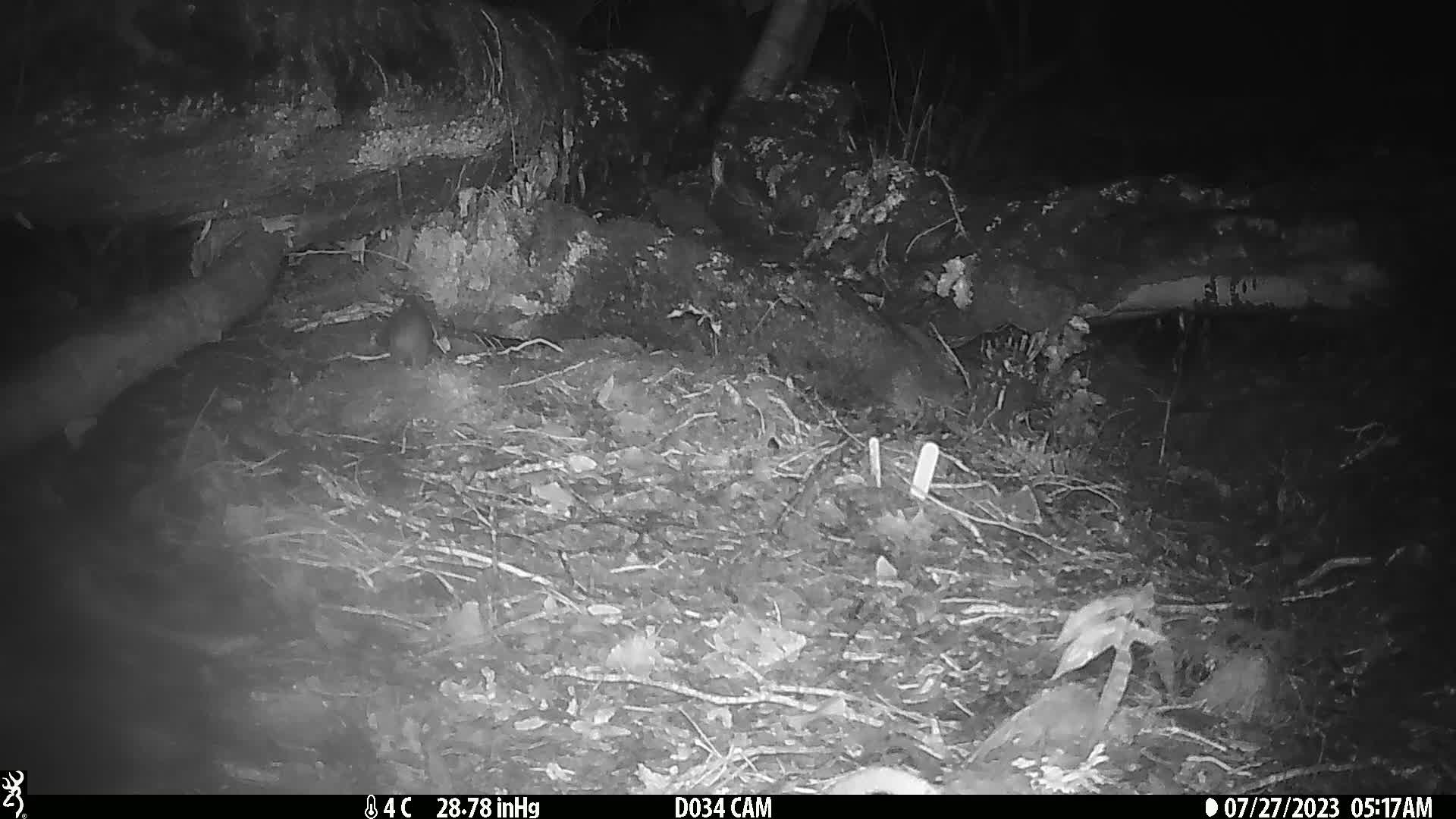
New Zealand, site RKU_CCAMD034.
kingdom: Animalia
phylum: Chordata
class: Mammalia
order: Rodentia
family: Muridae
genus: Rattus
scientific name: Rattus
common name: rat